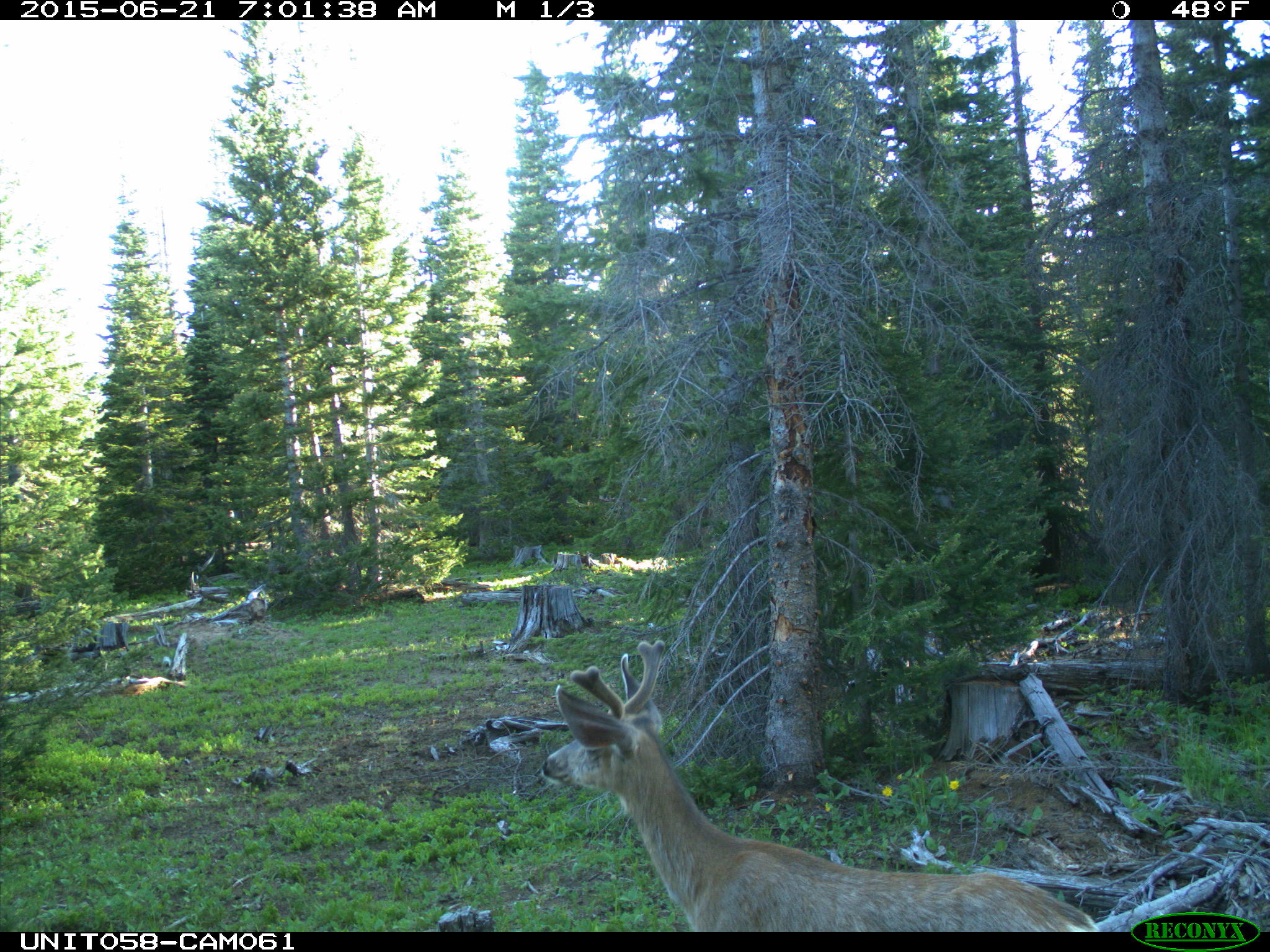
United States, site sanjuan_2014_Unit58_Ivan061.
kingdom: Animalia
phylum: Chordata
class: Mammalia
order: Artiodactyla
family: Cervidae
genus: Odocoileus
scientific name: Odocoileus hemionus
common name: mule deer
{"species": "Odocoileus hemionus (mule deer)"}